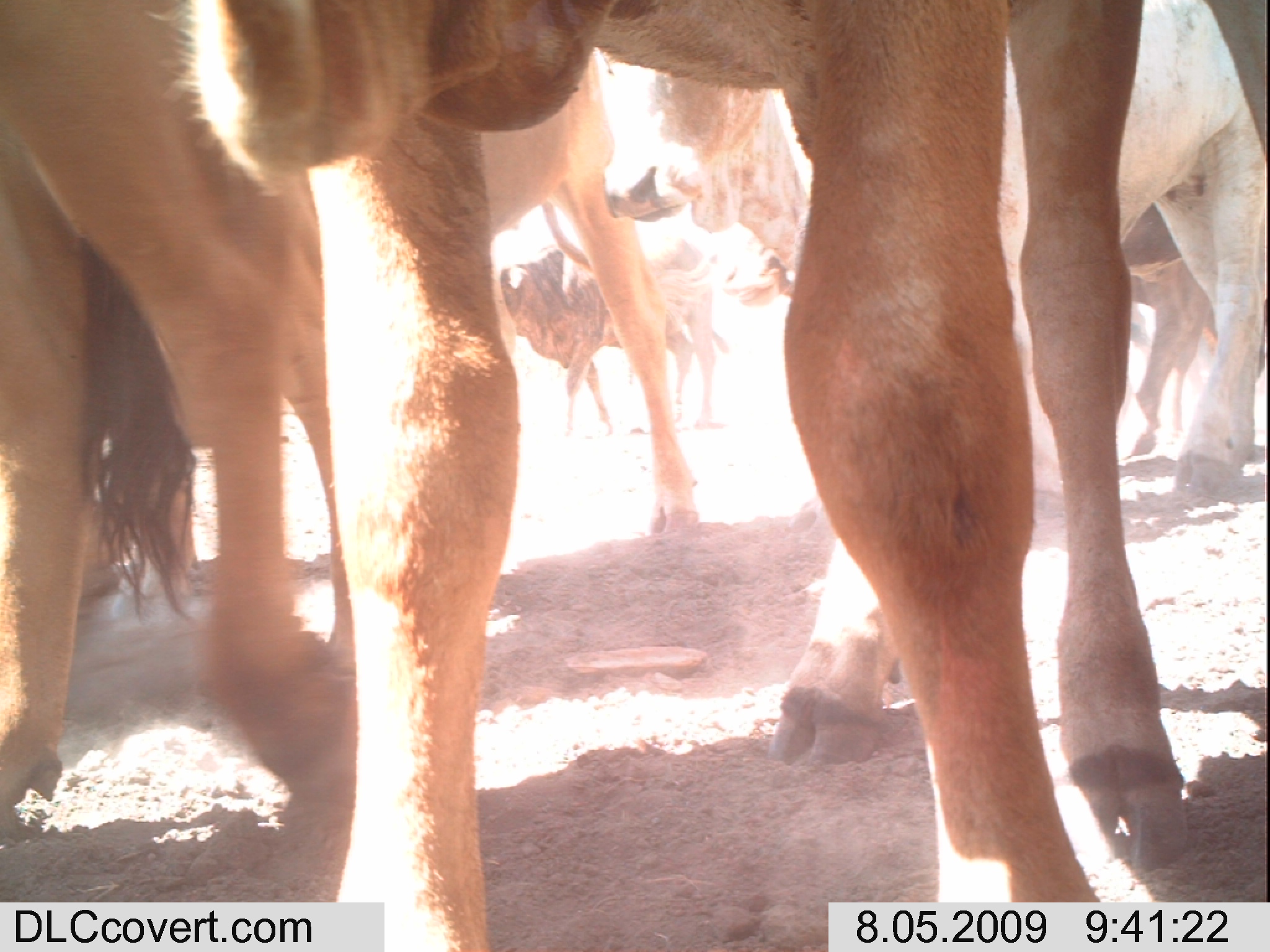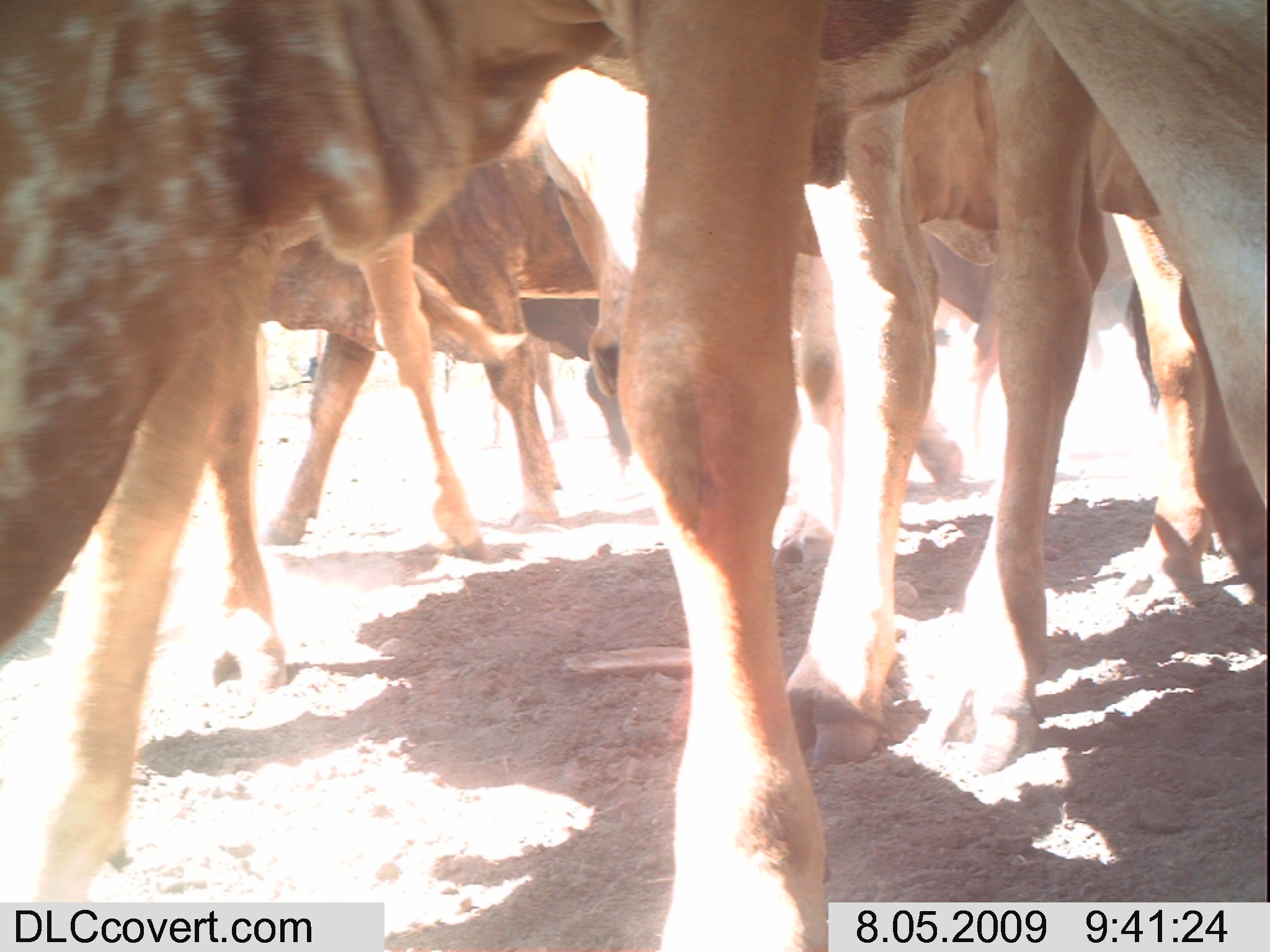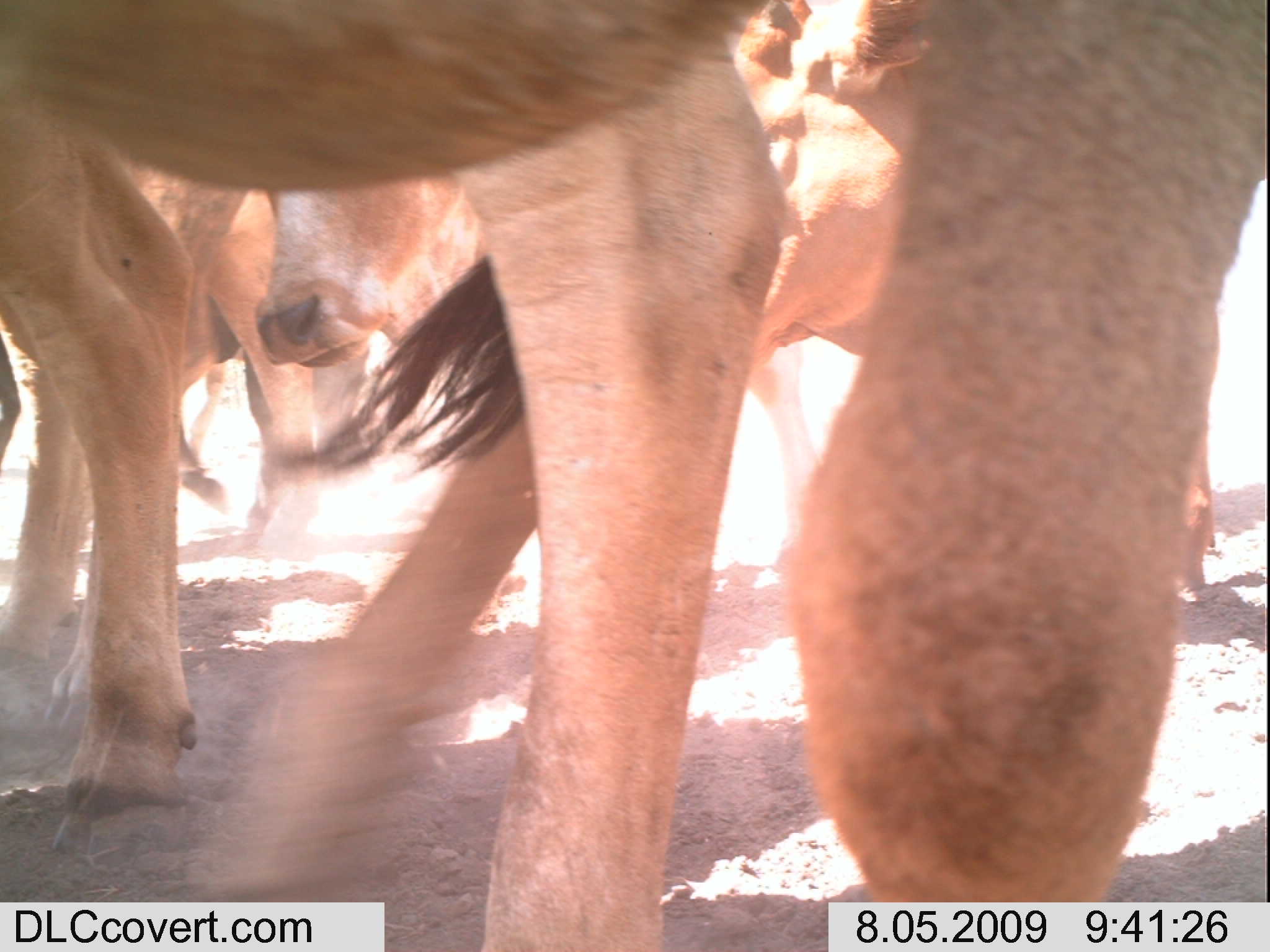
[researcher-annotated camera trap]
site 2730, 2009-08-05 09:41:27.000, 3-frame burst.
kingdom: Animalia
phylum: Chordata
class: Mammalia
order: Artiodactyla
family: Bovidae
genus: Bos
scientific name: Bos taurus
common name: domestic cattle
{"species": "Bos taurus (domestic cattle)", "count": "6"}